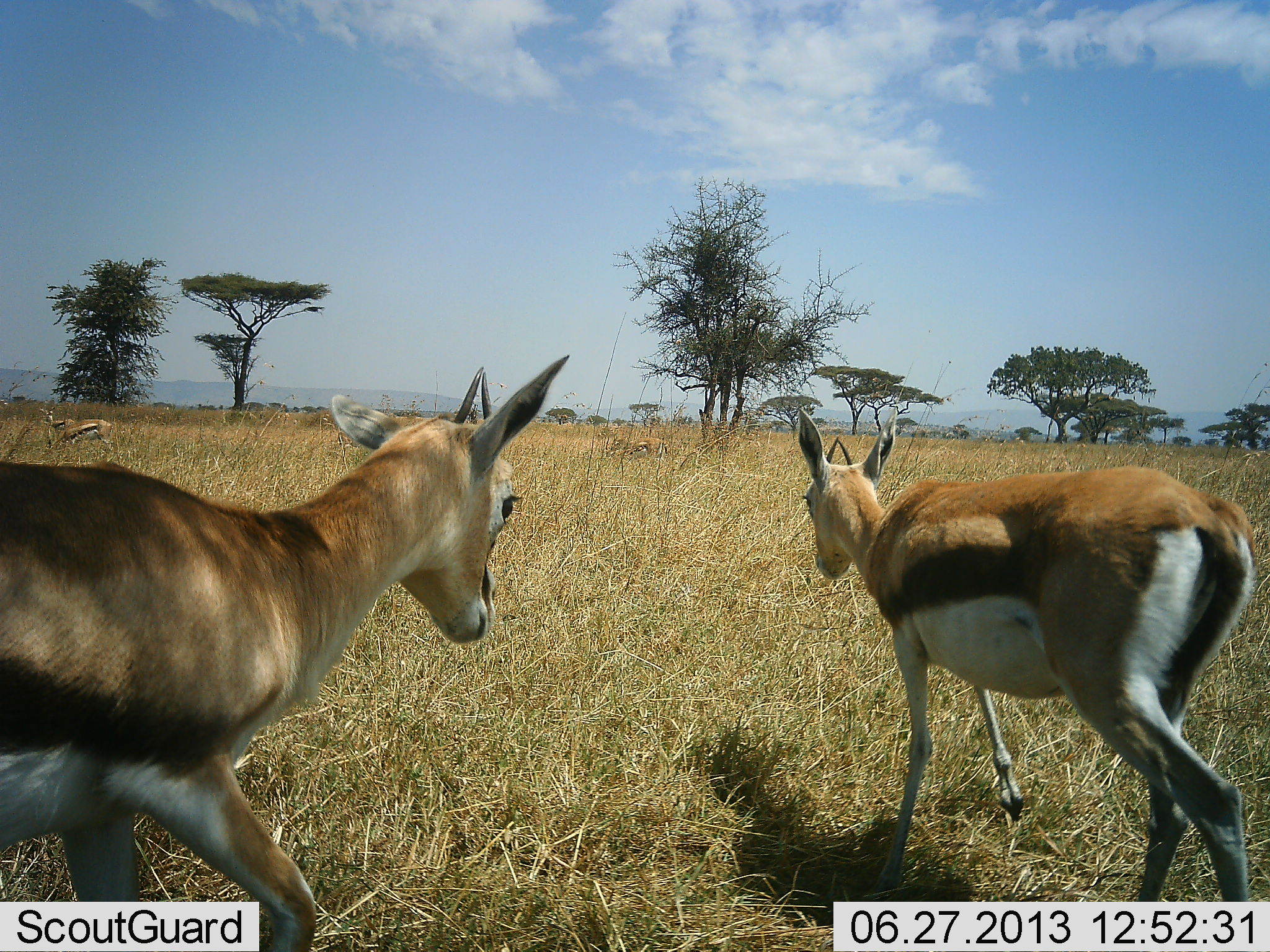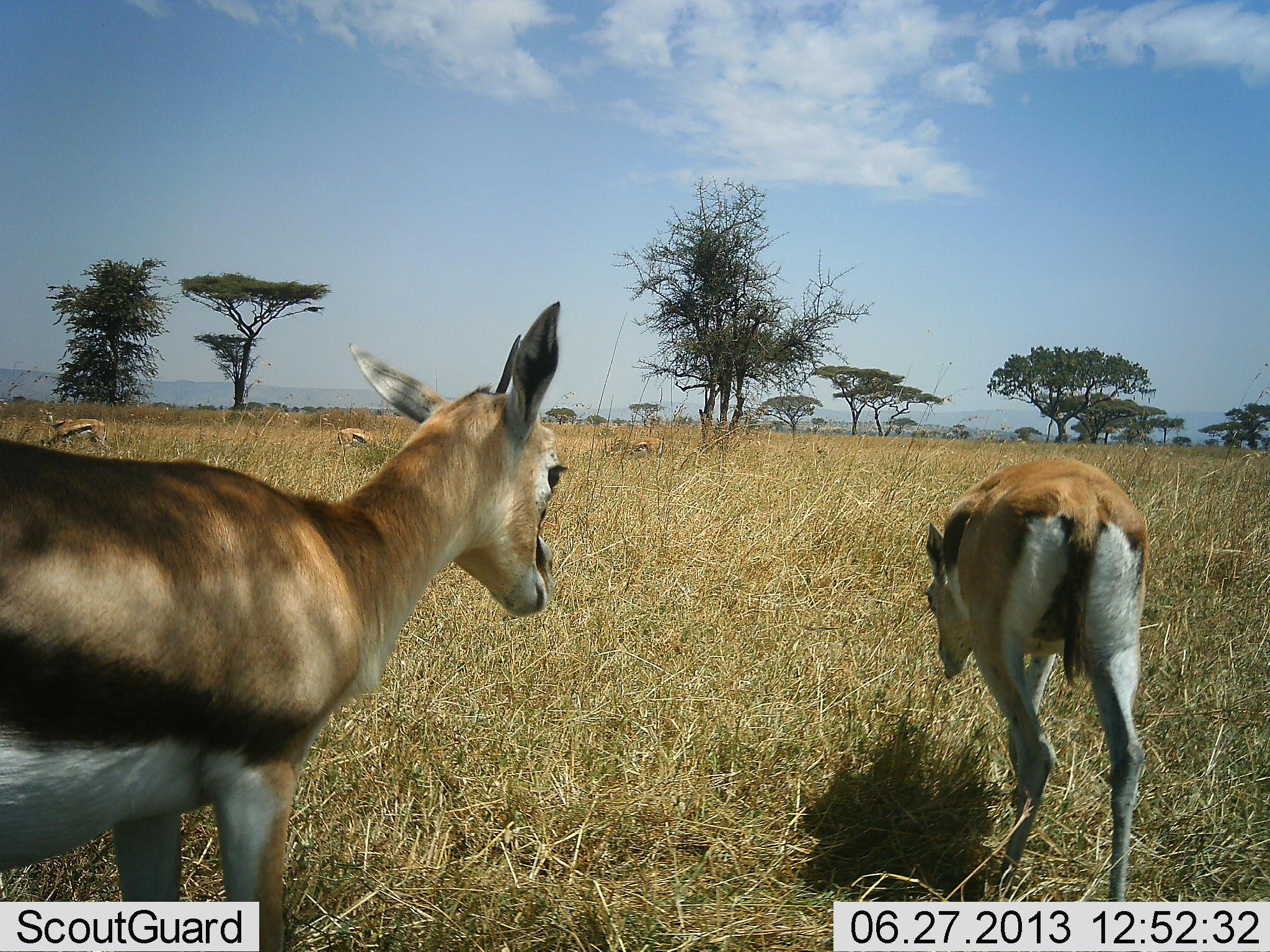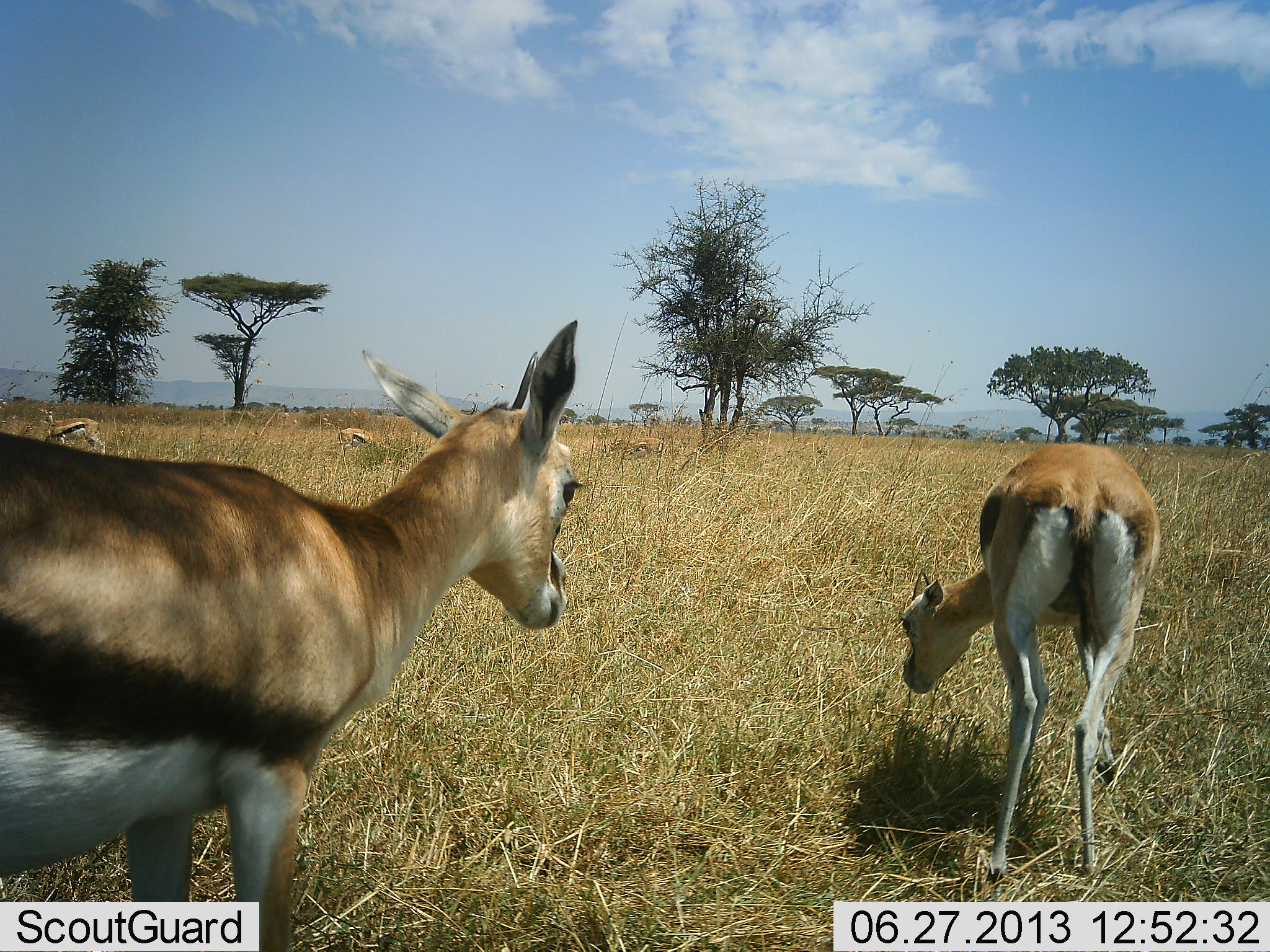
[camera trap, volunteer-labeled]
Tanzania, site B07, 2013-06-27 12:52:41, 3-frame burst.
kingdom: Animalia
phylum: Chordata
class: Mammalia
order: Artiodactyla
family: Bovidae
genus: Eudorcas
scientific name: Eudorcas thomsonii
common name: thomson's gazelle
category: gazellethomsons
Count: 5.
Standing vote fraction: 40%.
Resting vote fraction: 10%.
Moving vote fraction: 50%.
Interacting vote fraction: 10%.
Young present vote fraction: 0%.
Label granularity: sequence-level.